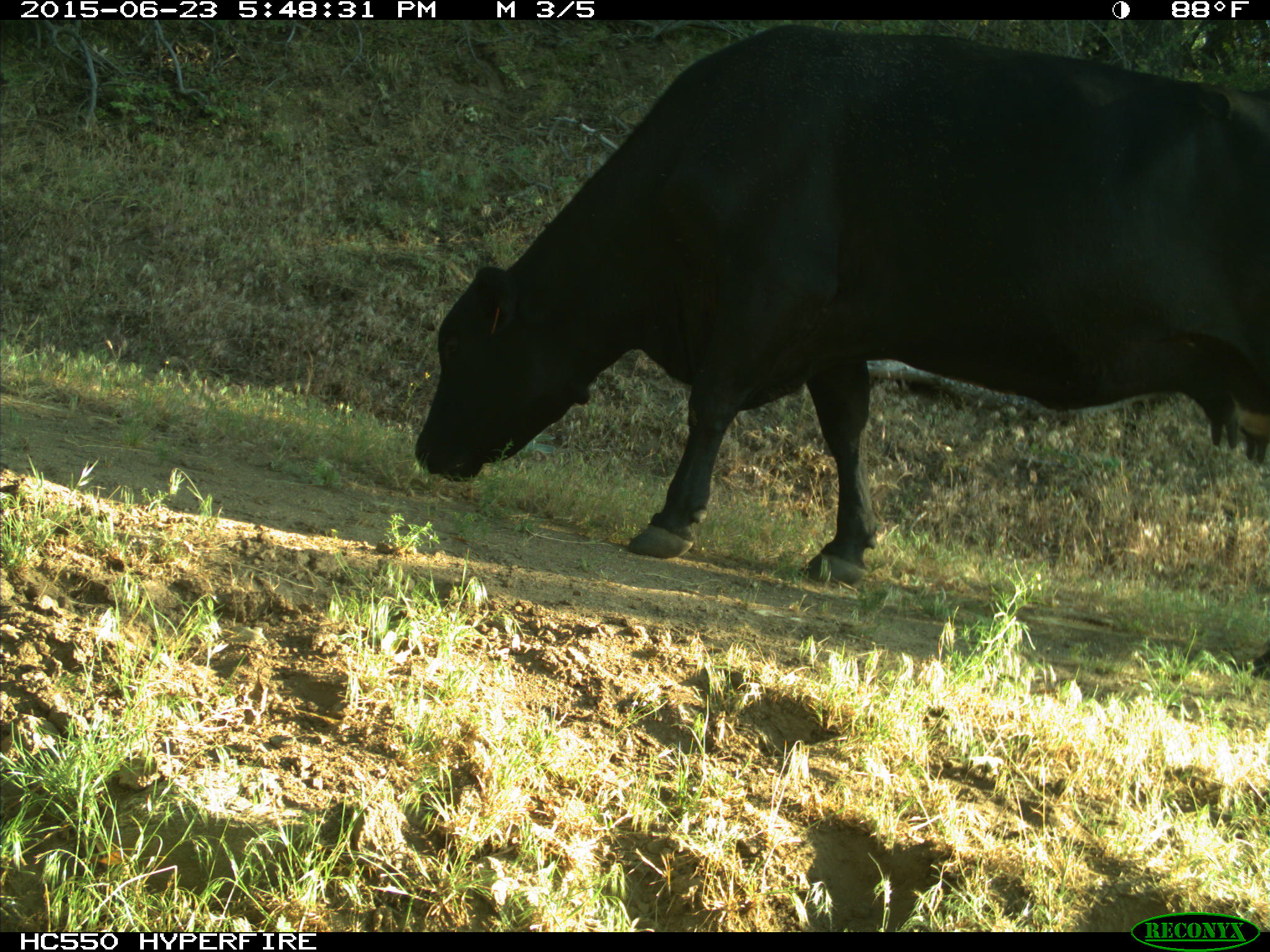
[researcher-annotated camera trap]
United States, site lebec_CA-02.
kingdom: Animalia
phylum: Chordata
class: Mammalia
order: Artiodactyla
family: Bovidae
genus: Bos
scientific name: Bos taurus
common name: domestic cow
Bos taurus (domestic cow).